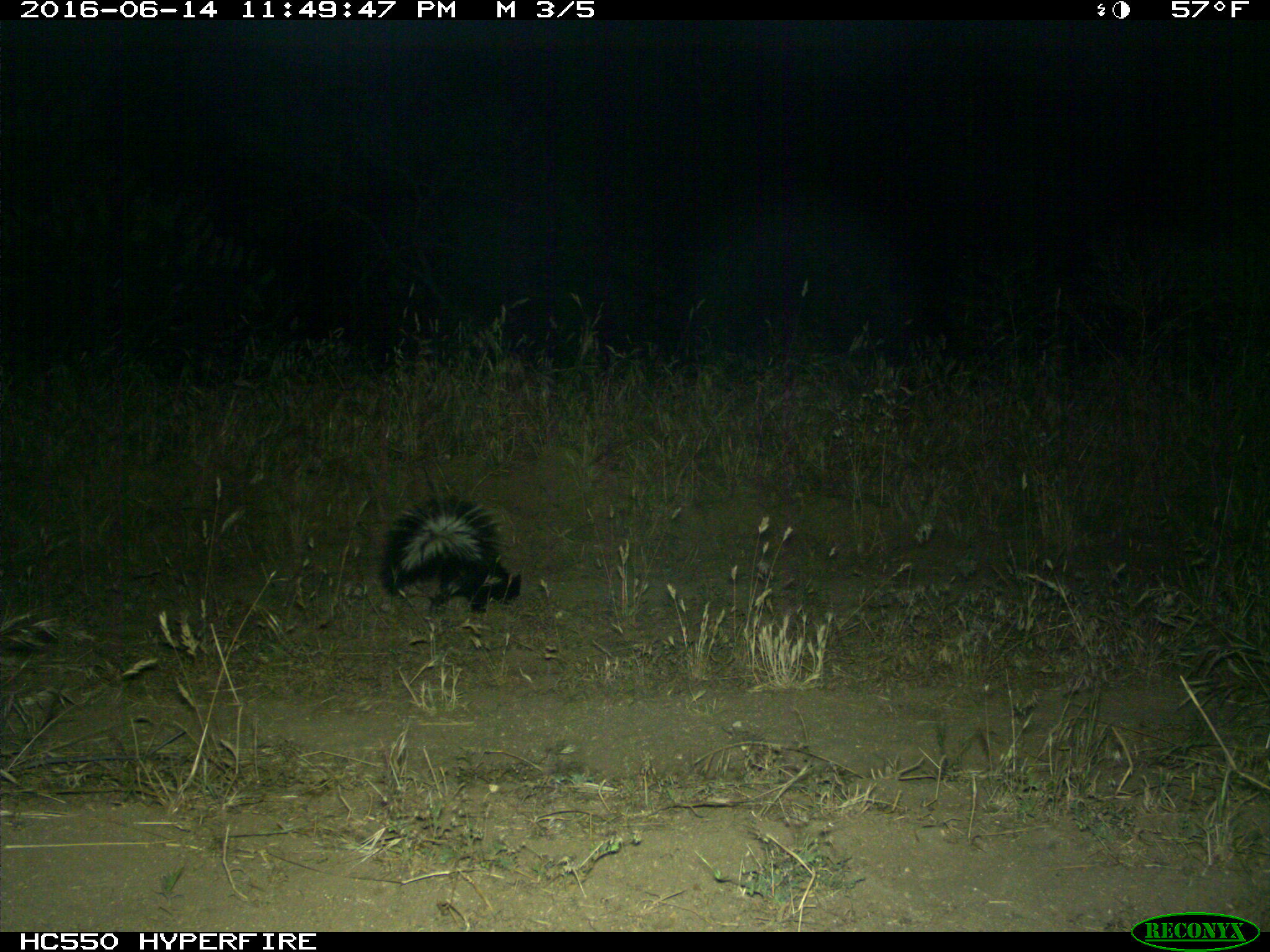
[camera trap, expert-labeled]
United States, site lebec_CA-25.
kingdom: Animalia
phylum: Chordata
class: Mammalia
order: Carnivora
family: Mephitidae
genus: Mephitis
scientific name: Mephitis mephitis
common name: striped skunk